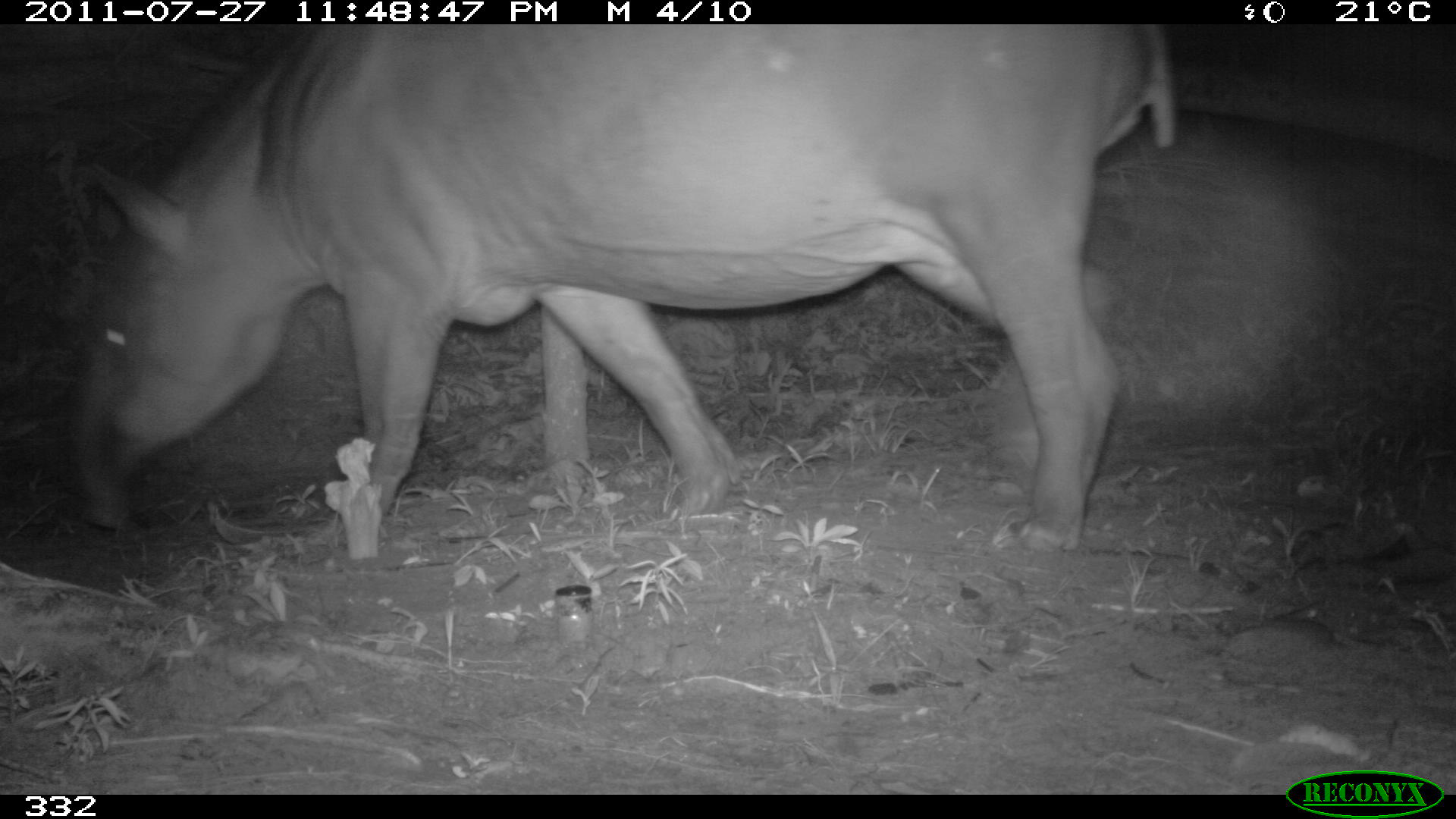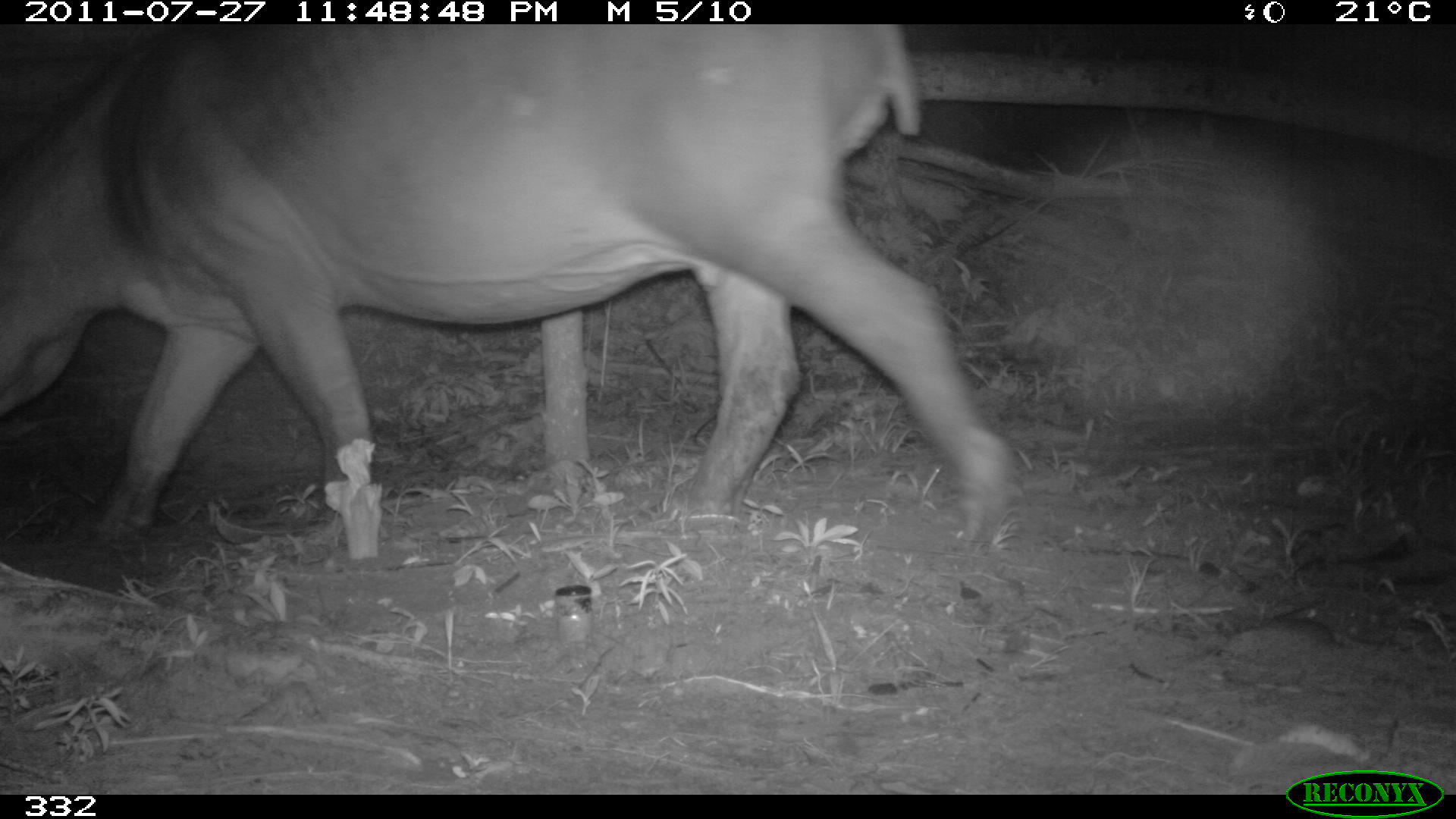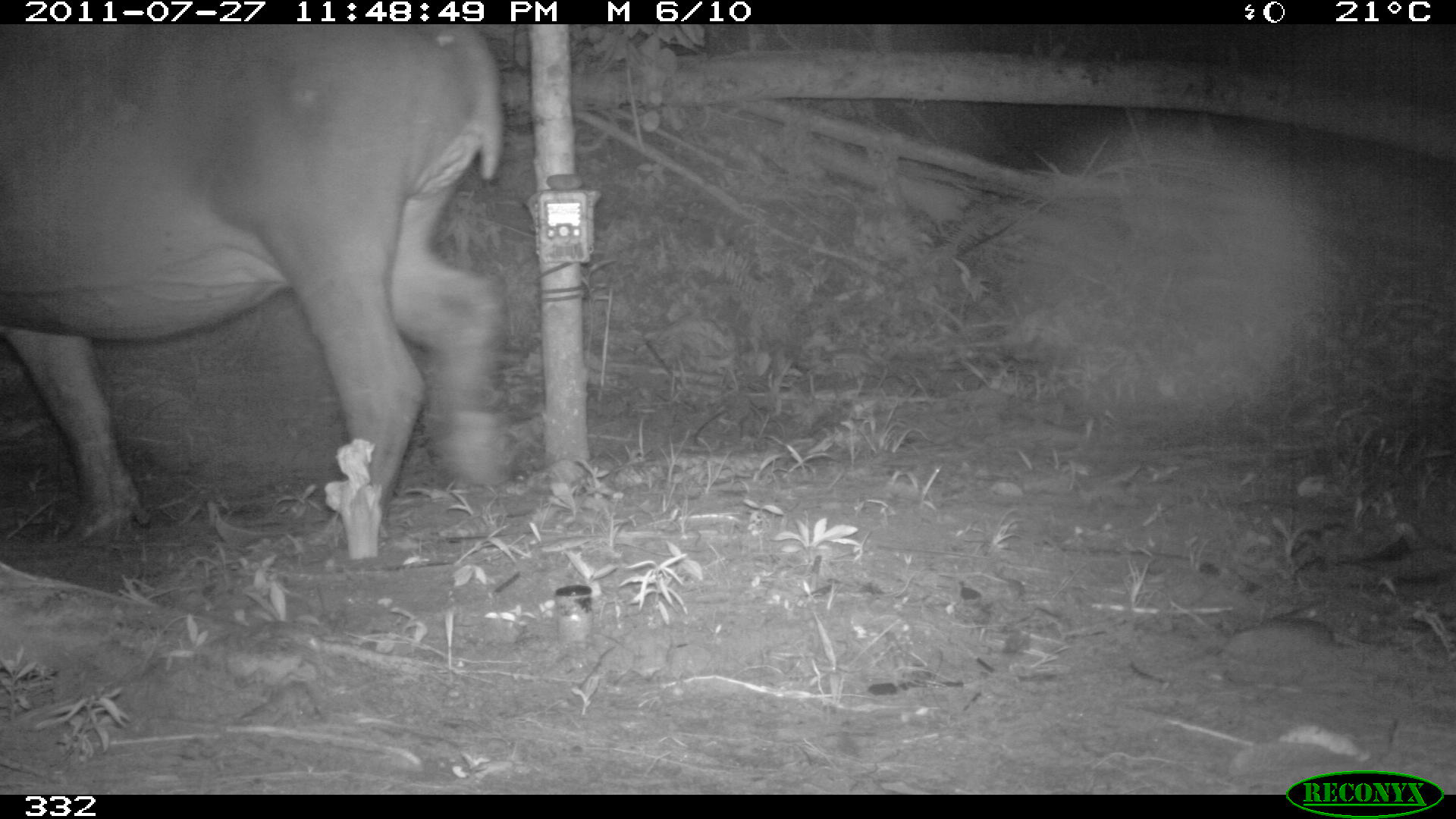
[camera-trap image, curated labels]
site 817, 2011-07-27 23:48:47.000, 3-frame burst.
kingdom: Animalia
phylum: Chordata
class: Mammalia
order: Perissodactyla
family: Tapiridae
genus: Tapirus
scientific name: Tapirus terrestris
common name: south american tapir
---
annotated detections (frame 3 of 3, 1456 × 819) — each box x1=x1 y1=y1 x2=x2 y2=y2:
tapirus terrestris: x1=1 y1=21 x2=505 y2=540